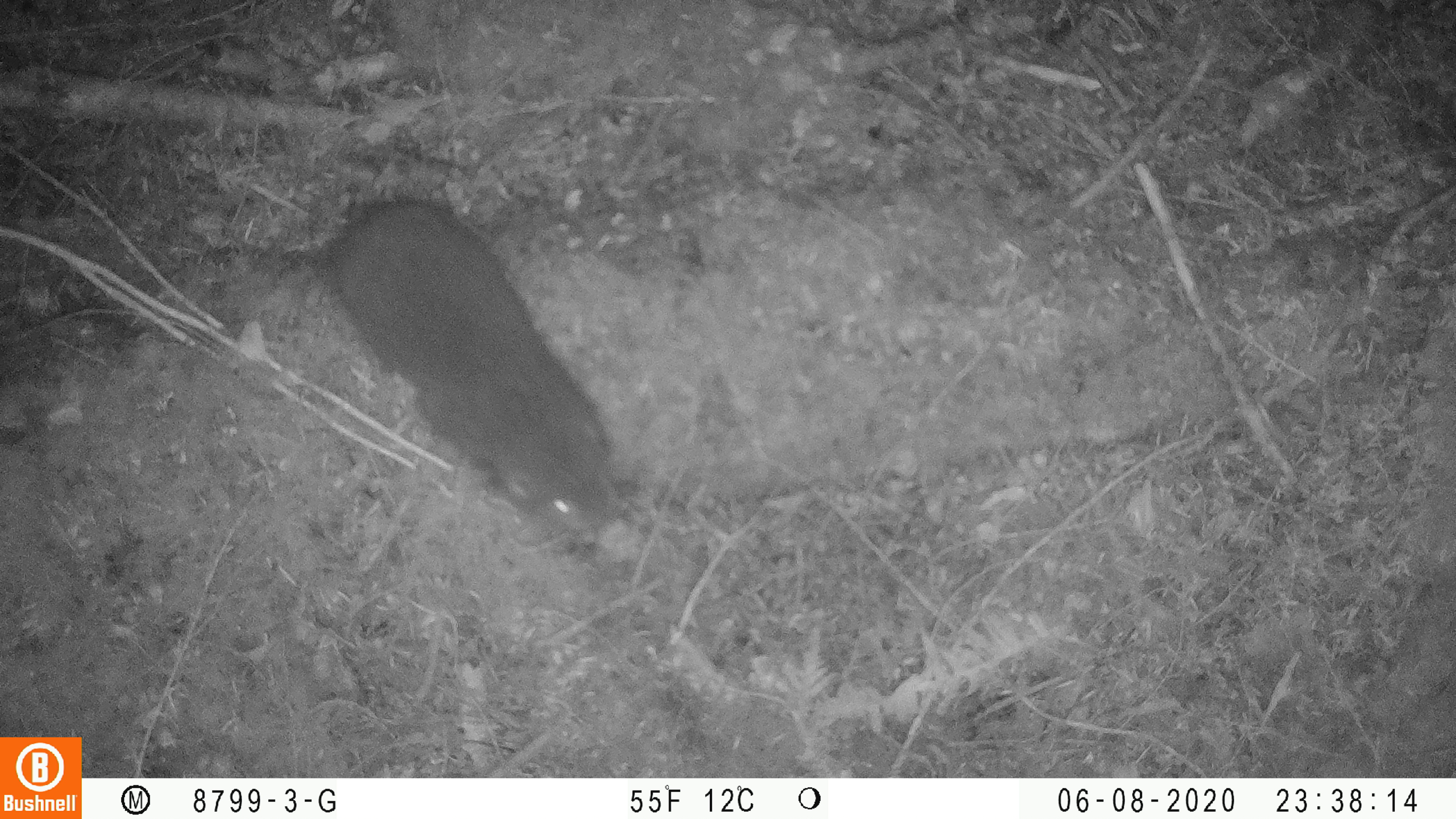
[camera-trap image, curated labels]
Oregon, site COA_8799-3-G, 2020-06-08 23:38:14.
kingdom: Animalia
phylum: Chordata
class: Mammalia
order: Rodentia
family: Aplodontiidae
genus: Aplodontia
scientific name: Aplodontia rufa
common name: mountain beaver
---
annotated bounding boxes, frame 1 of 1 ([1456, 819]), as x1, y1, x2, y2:
mountain beaver: 319, 183, 620, 541